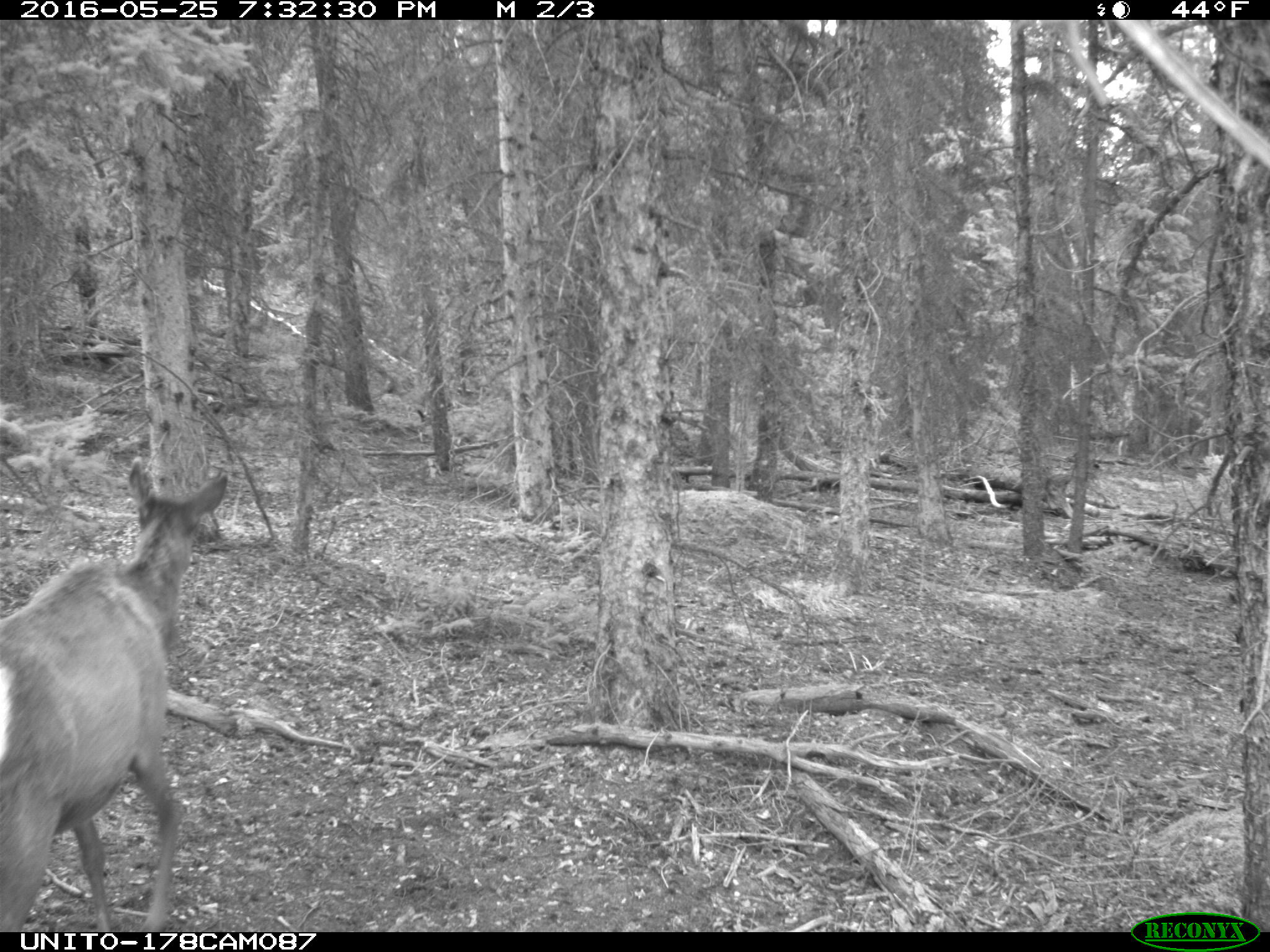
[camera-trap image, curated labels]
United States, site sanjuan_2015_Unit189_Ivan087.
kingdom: Animalia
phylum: Chordata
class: Mammalia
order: Artiodactyla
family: Cervidae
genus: Cervus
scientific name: Cervus elaphus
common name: red deer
Cervus elaphus (red deer).